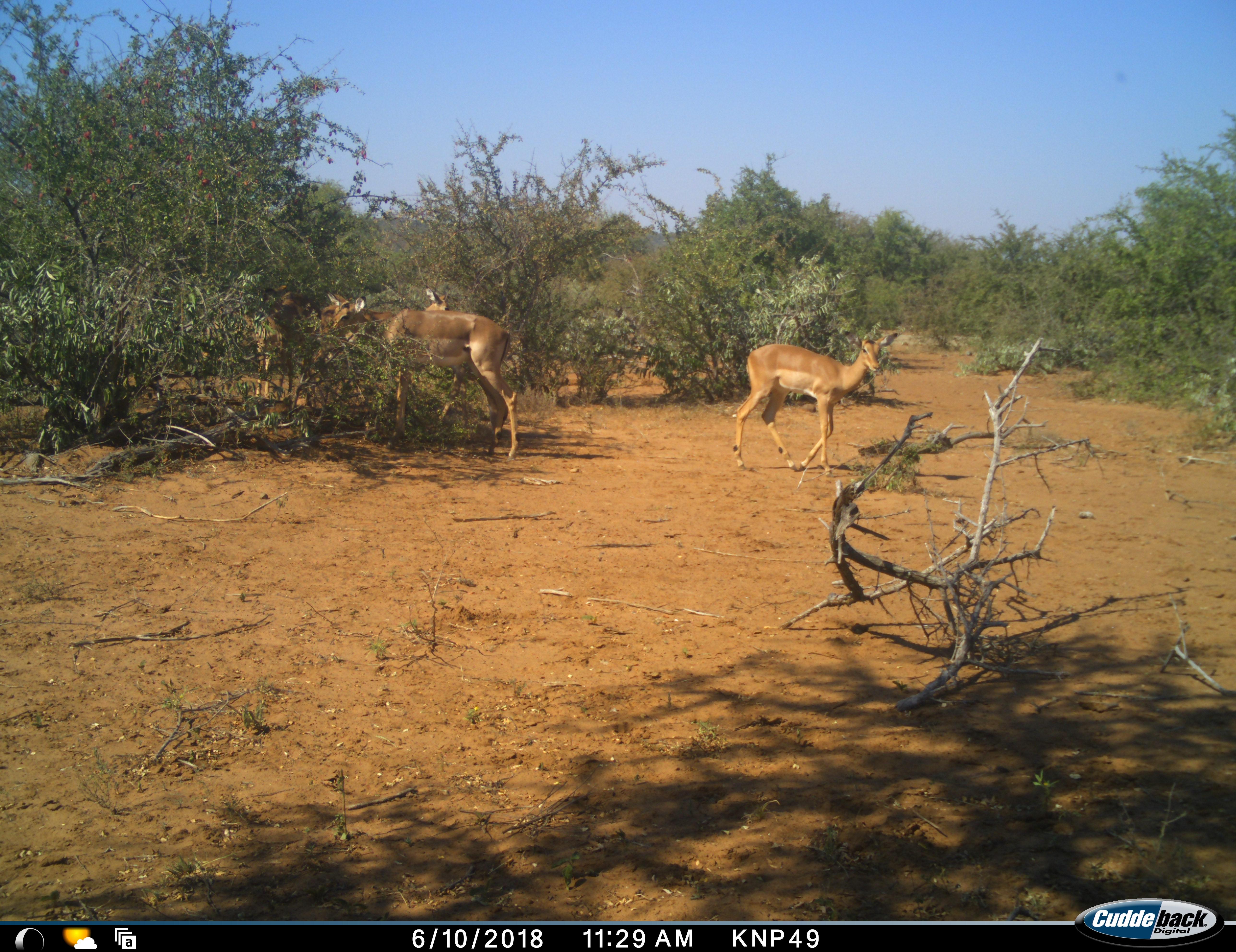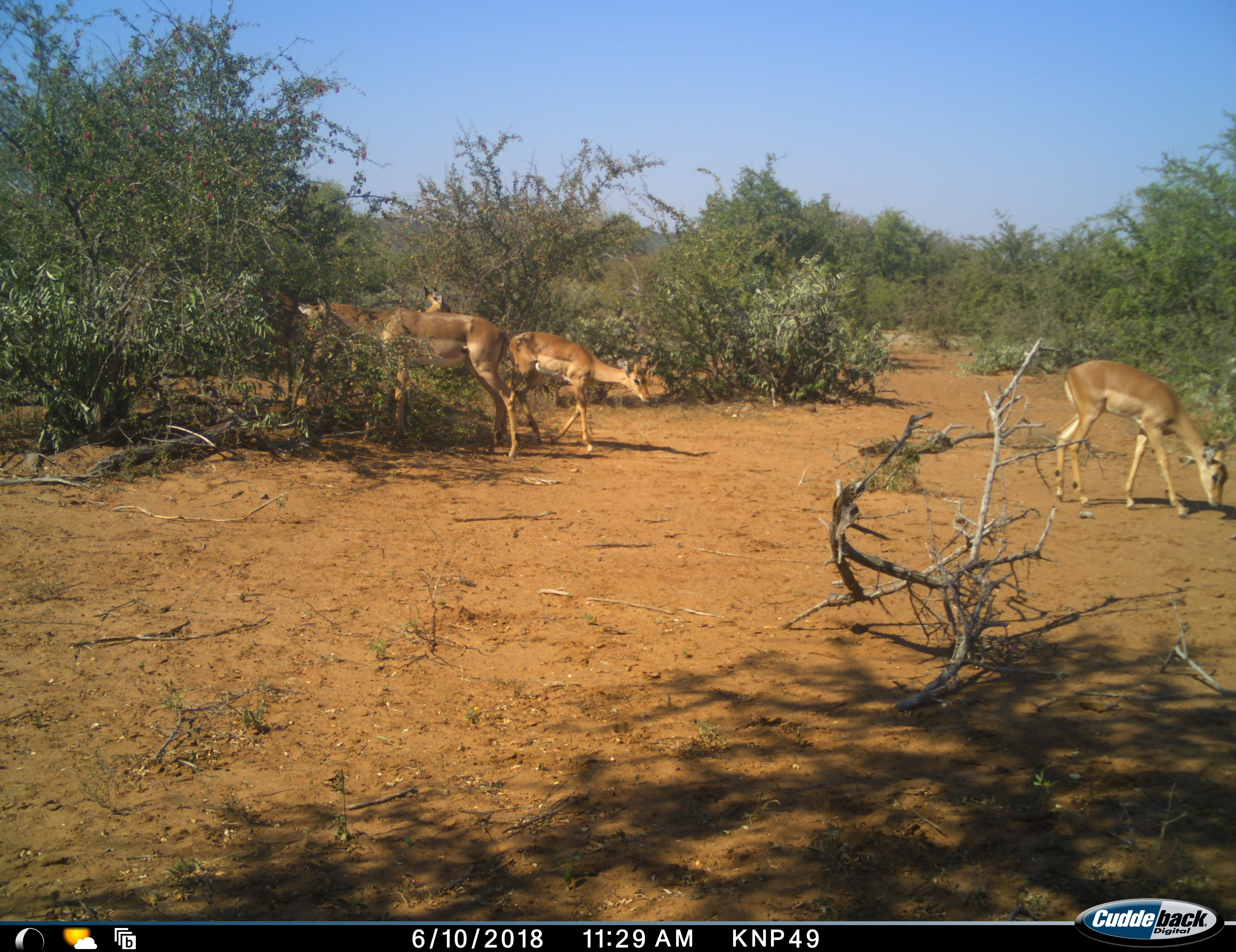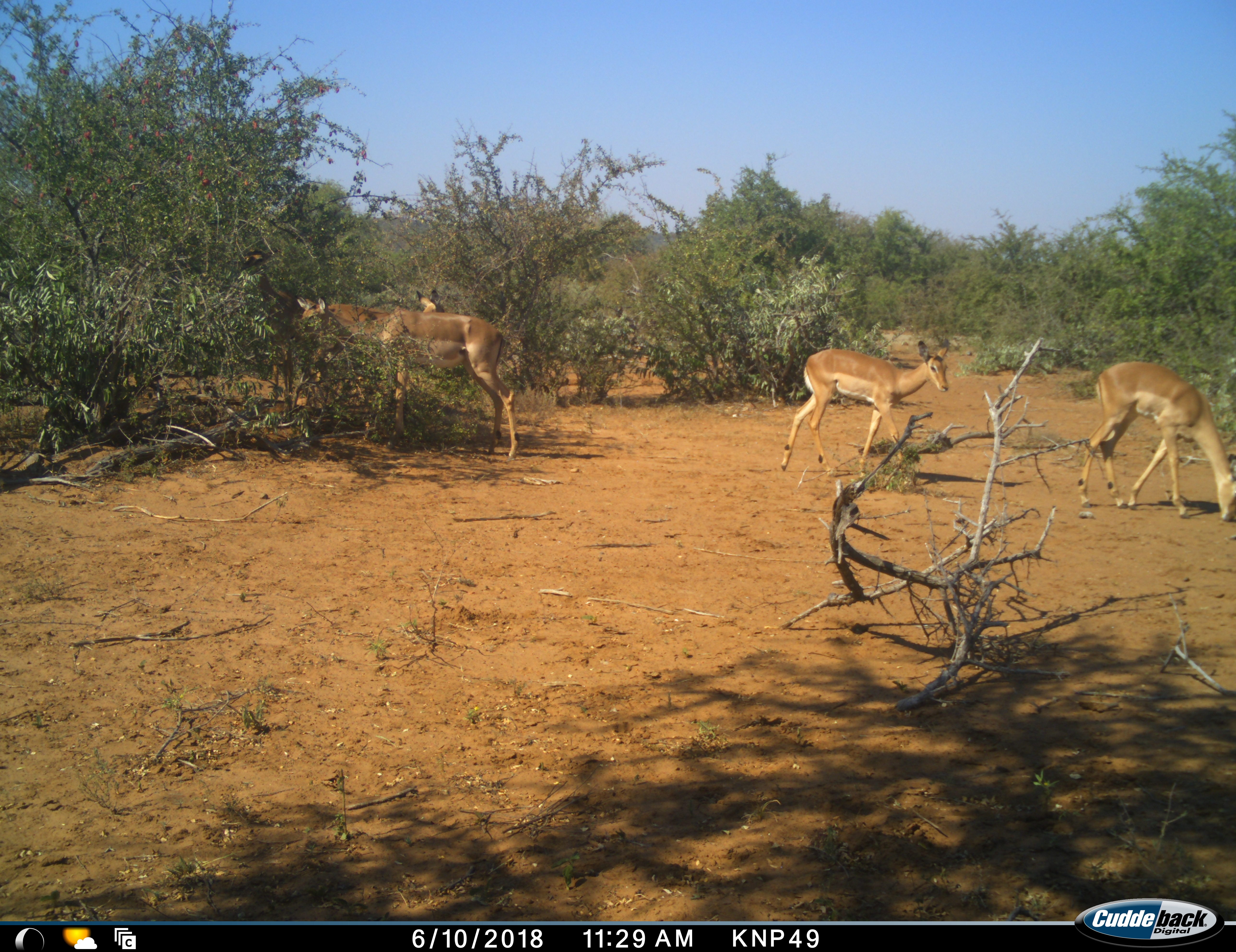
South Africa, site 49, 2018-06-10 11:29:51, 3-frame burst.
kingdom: Animalia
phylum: Chordata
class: Mammalia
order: Artiodactyla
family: Bovidae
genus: Aepyceros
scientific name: Aepyceros melampus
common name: impala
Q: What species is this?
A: Impala (Aepyceros melampus).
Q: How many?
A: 4.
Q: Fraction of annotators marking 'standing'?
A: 33%.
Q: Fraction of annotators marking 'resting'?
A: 0%.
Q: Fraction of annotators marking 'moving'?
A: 89%.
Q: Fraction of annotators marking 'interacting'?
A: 0%.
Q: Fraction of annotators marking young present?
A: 11%.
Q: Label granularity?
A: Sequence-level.